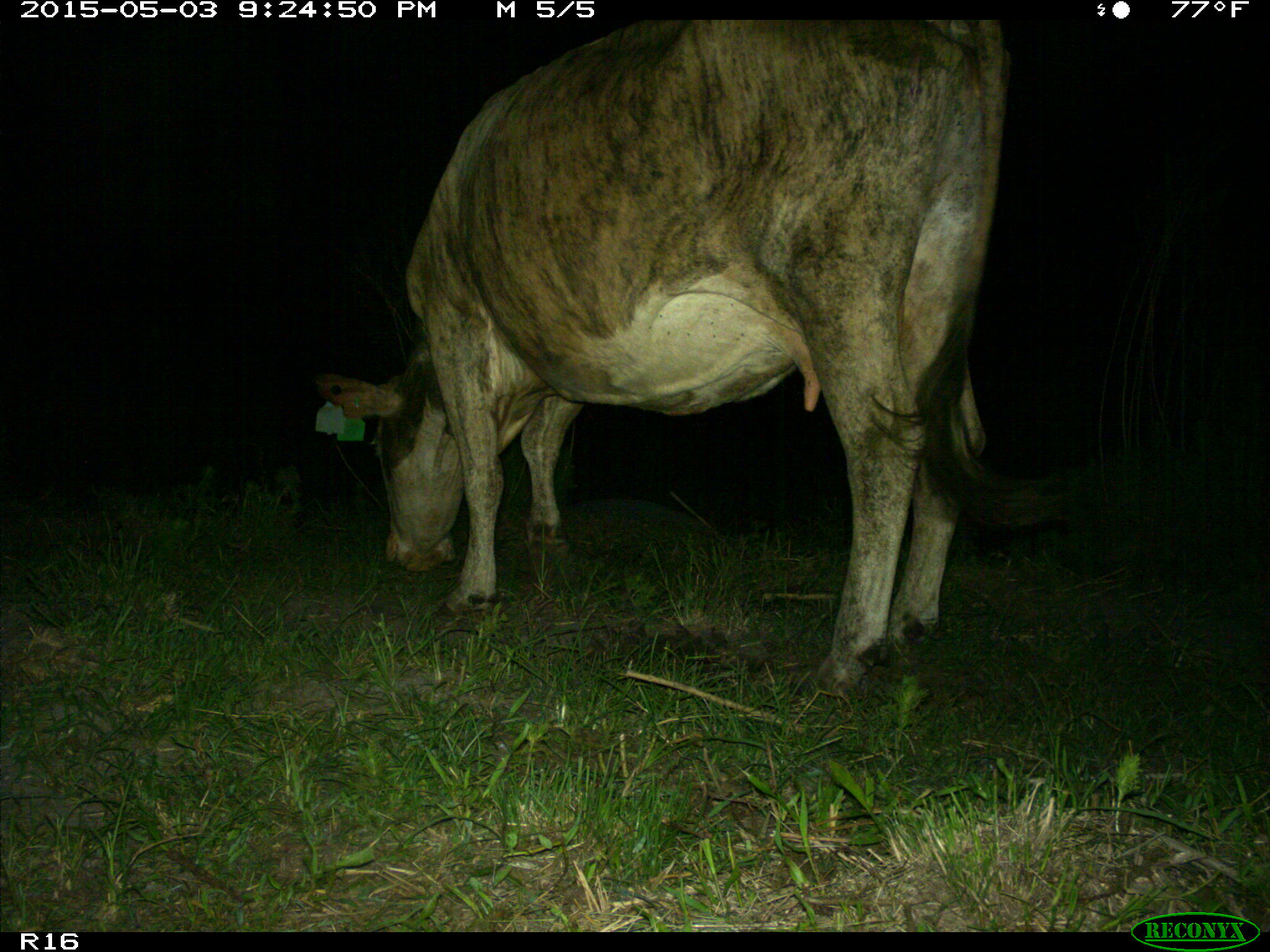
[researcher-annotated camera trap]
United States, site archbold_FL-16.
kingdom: Animalia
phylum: Chordata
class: Mammalia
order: Artiodactyla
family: Bovidae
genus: Bos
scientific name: Bos taurus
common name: domestic cow